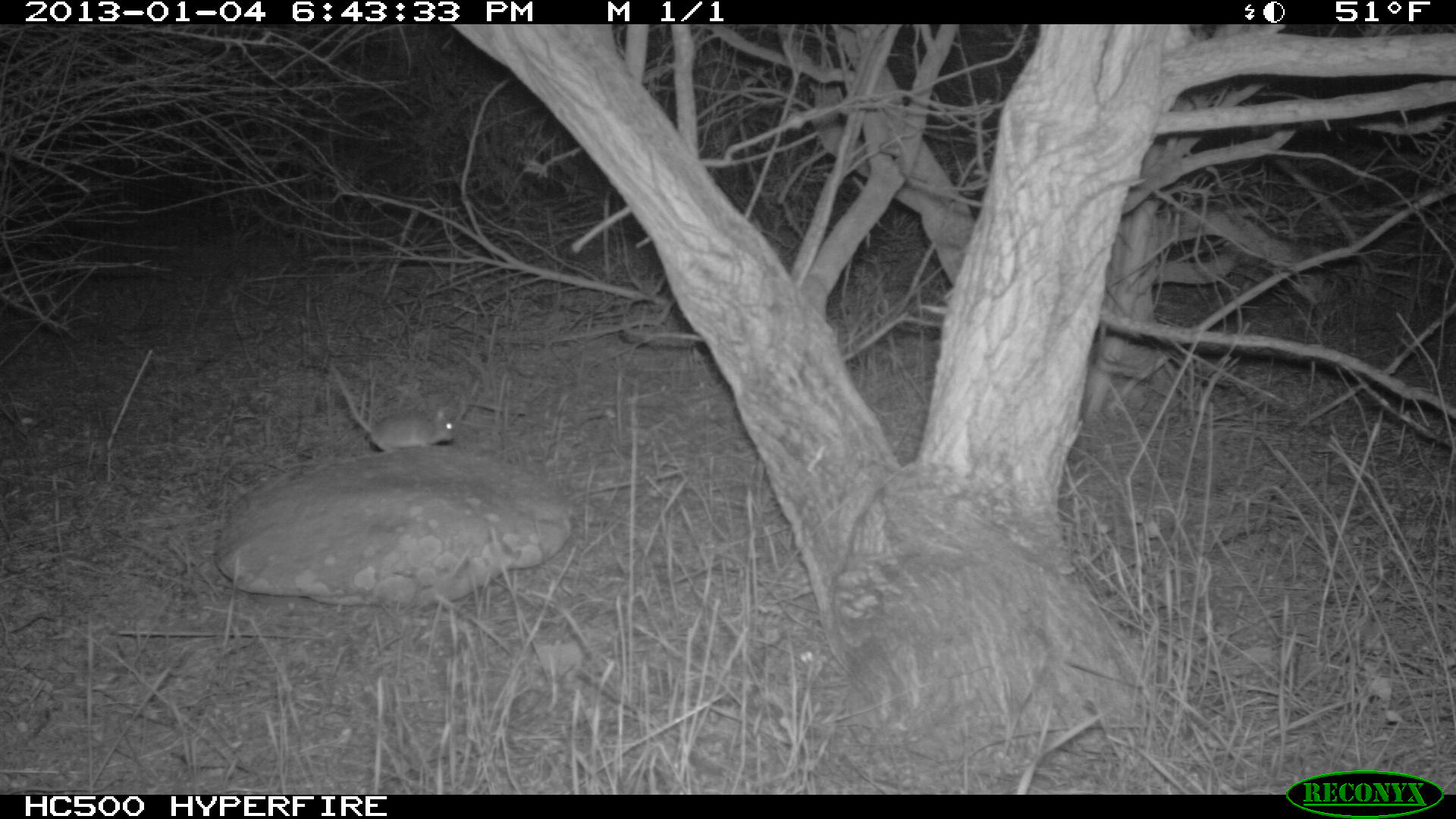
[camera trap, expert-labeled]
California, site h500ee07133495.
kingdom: Animalia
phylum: Chordata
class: Mammalia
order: Rodentia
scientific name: Rodentia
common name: rodent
Rodent (Rodentia).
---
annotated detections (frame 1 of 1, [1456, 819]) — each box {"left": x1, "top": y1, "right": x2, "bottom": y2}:
rodent: {"left": 330, "top": 363, "right": 453, "bottom": 453}